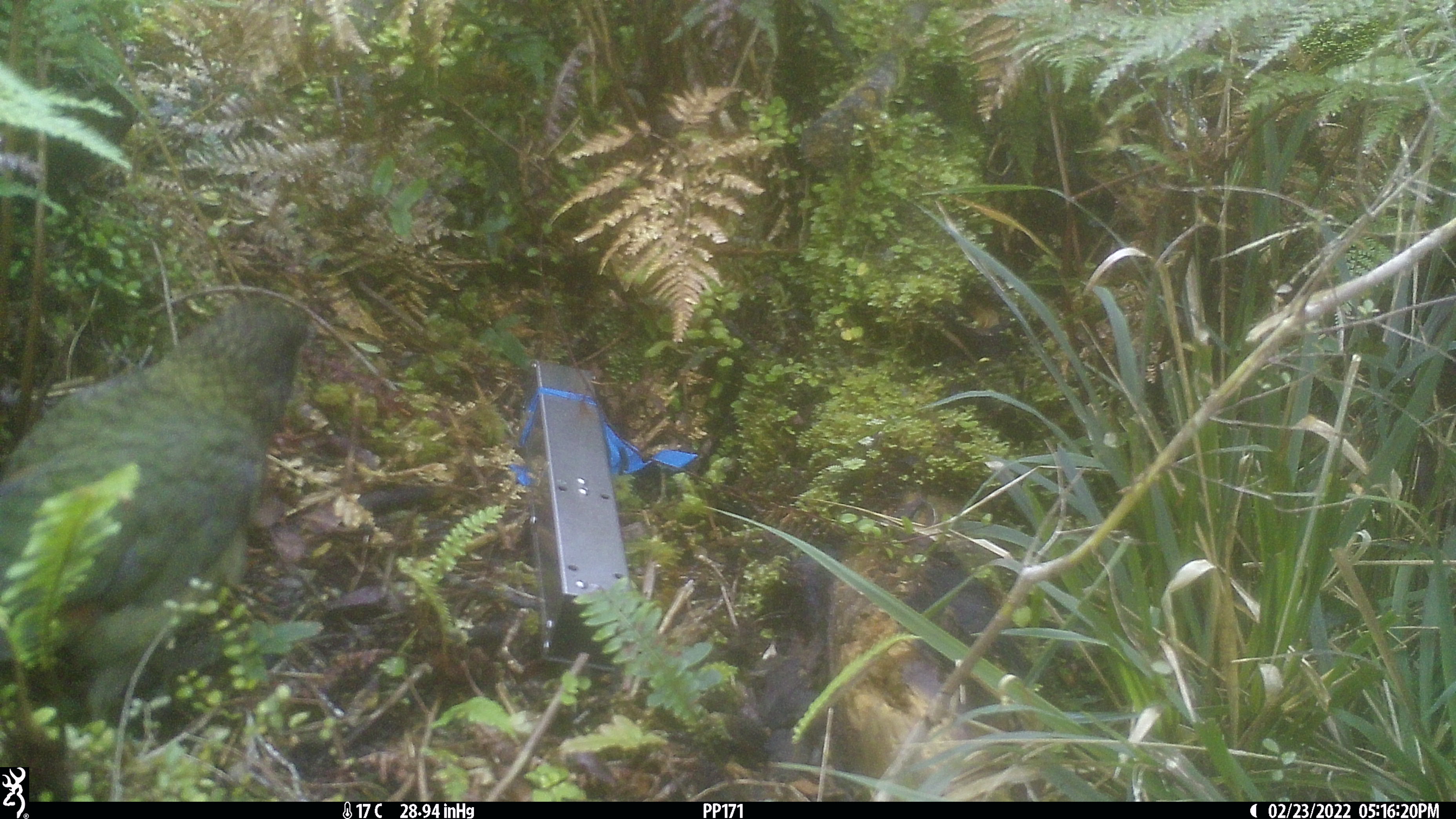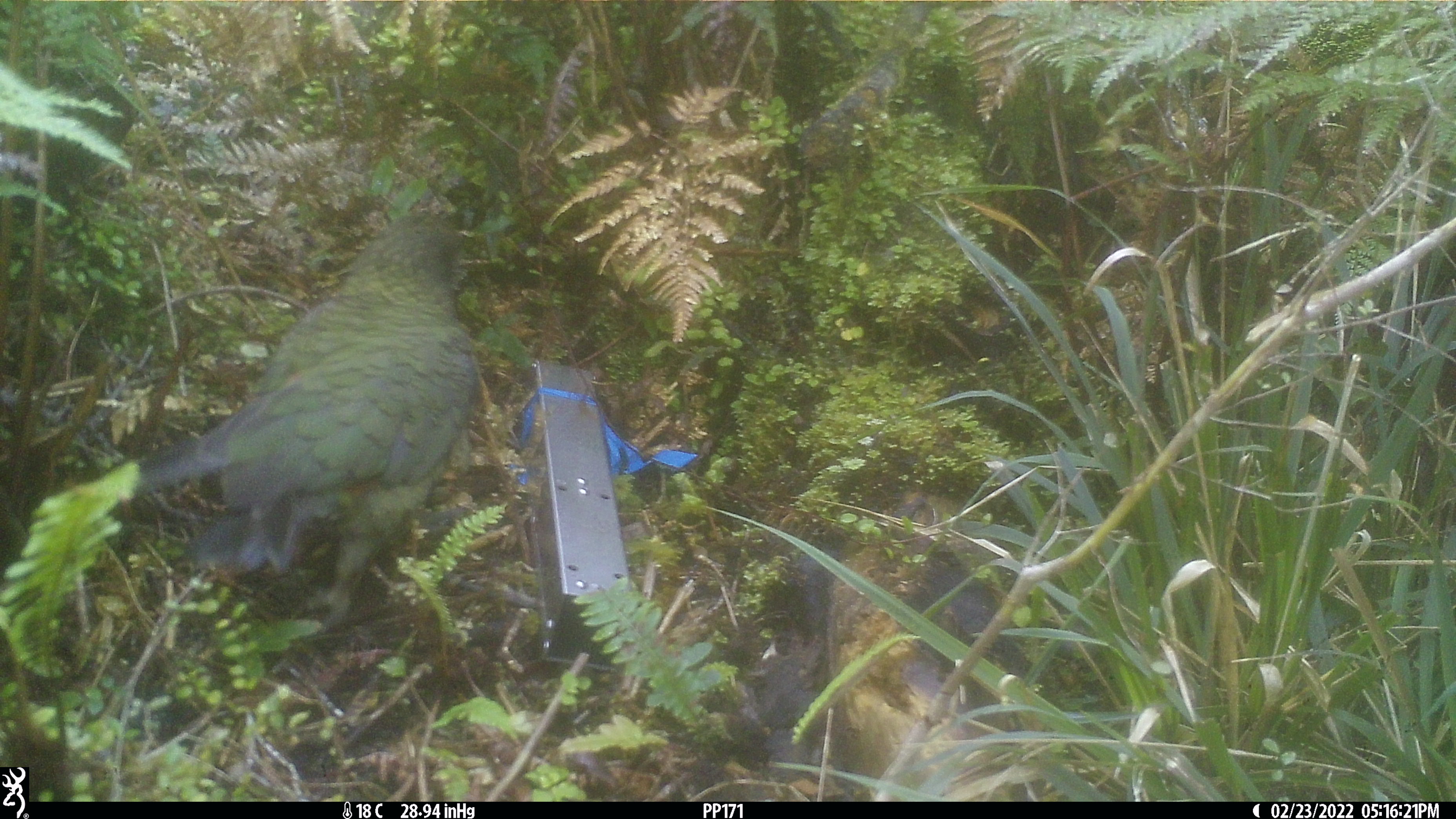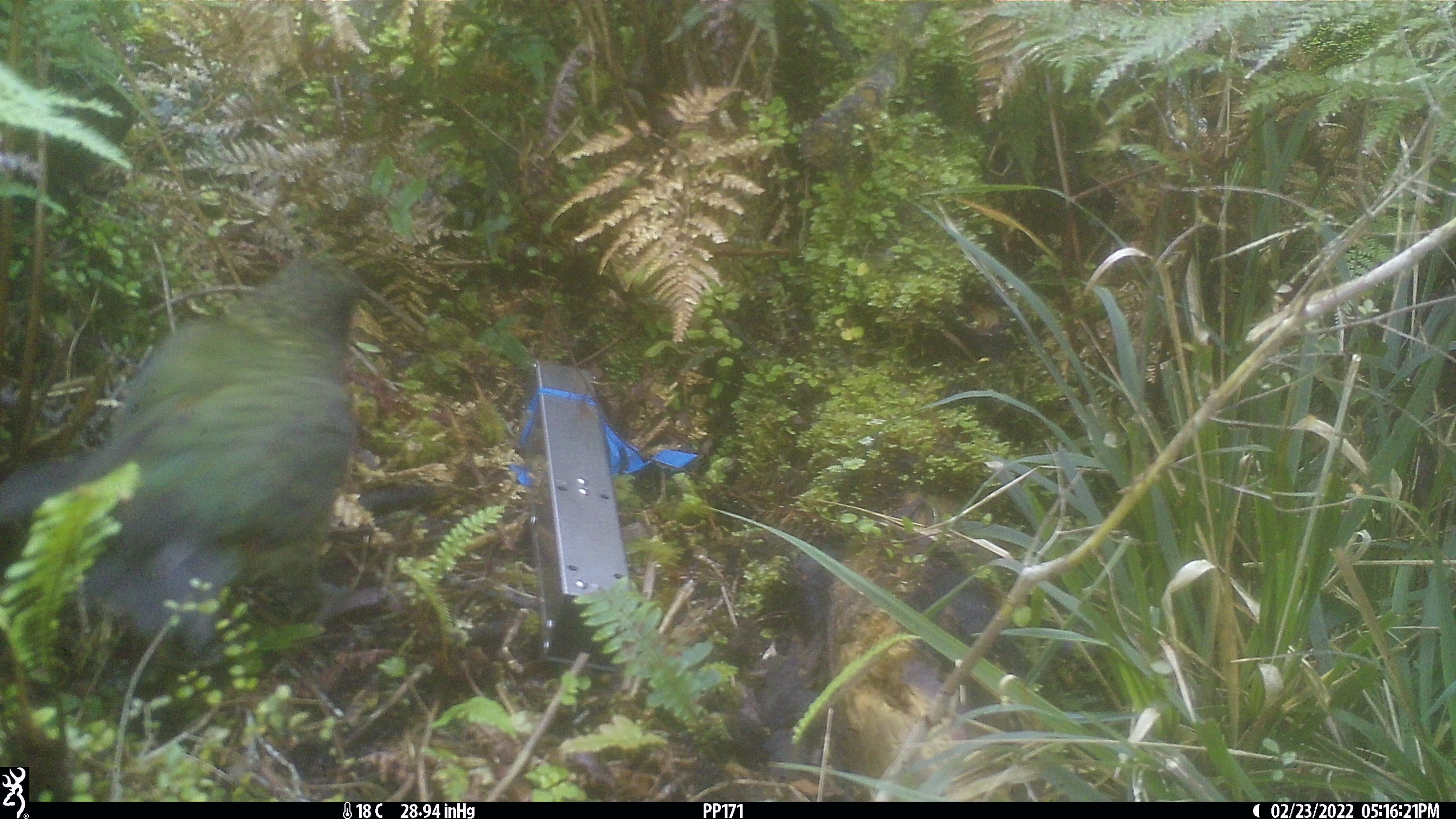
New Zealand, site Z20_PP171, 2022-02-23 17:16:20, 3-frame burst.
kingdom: Animalia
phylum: Chordata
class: Aves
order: Psittaciformes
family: Strigopidae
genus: Nestor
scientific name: Nestor notabilis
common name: kea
Kea (Nestor notabilis).